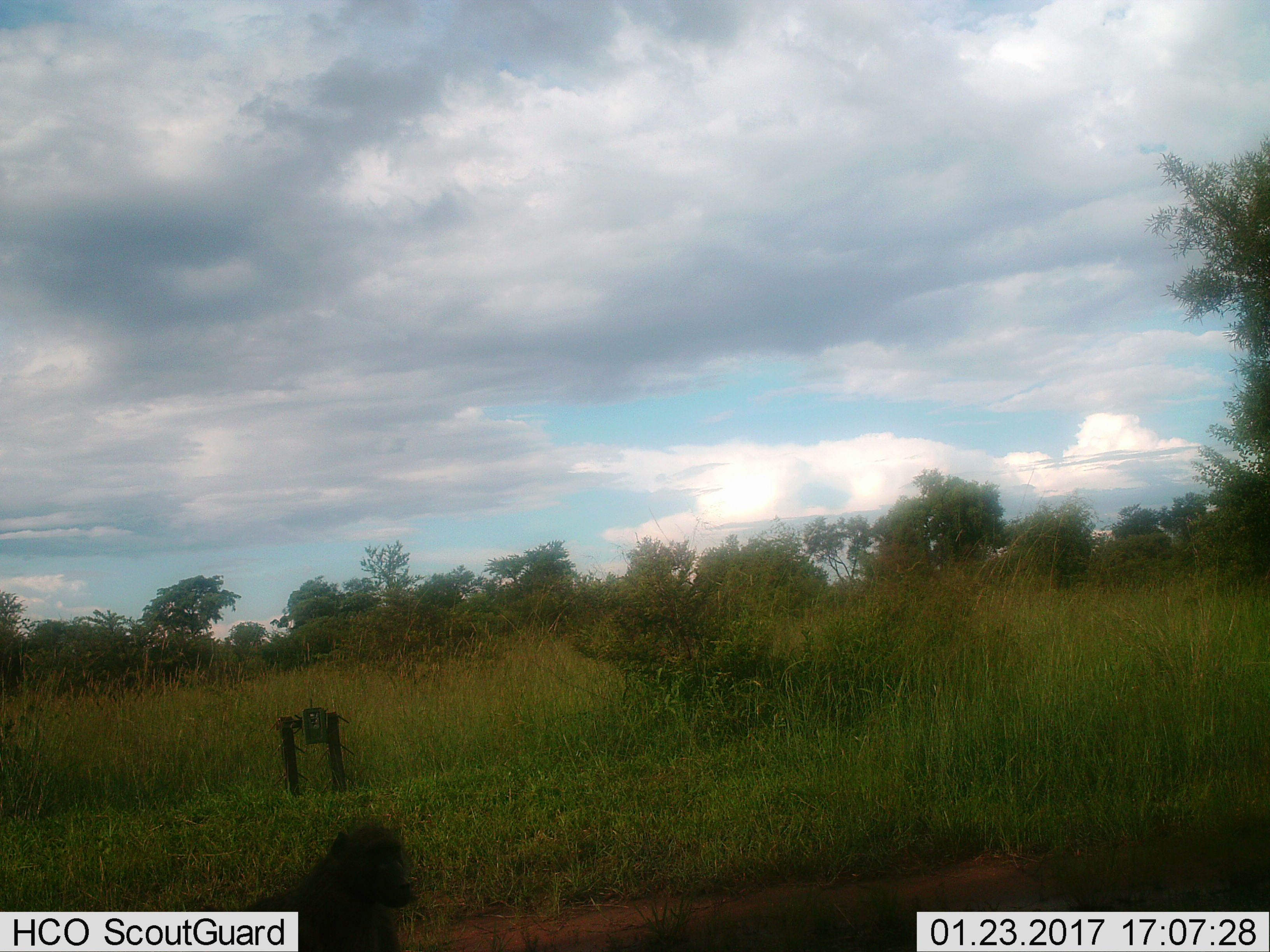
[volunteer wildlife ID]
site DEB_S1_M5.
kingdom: Animalia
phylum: Chordata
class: Mammalia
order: Primates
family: Cercopithecidae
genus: Papio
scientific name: Papio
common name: baboon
Baboon (Papio), count 1. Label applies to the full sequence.